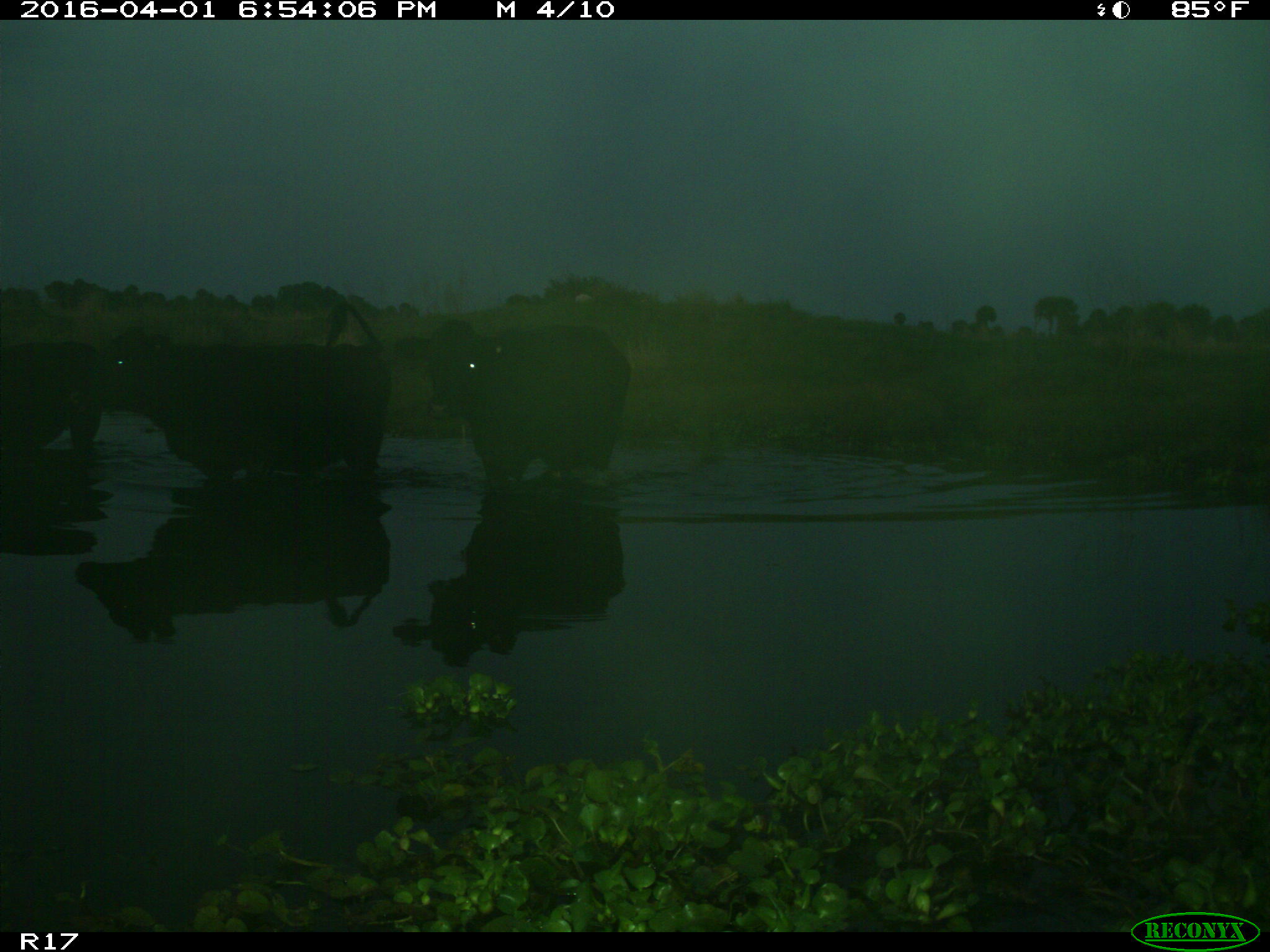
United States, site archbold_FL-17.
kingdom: Animalia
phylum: Chordata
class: Mammalia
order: Artiodactyla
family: Bovidae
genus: Bos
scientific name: Bos taurus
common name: domestic cow